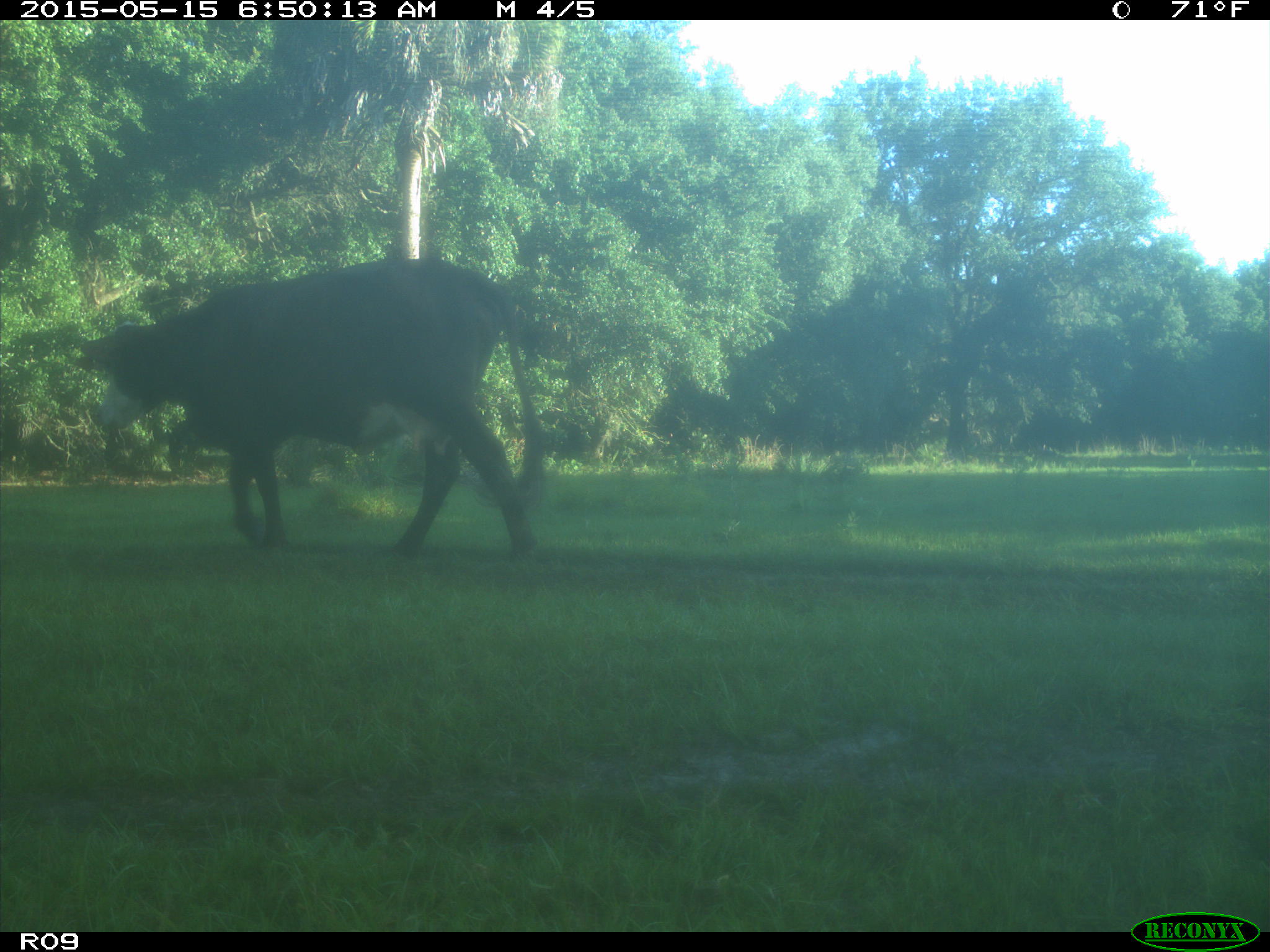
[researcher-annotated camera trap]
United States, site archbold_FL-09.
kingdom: Animalia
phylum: Chordata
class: Mammalia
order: Artiodactyla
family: Bovidae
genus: Bos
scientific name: Bos taurus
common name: domestic cow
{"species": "Bos taurus (domestic cow)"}